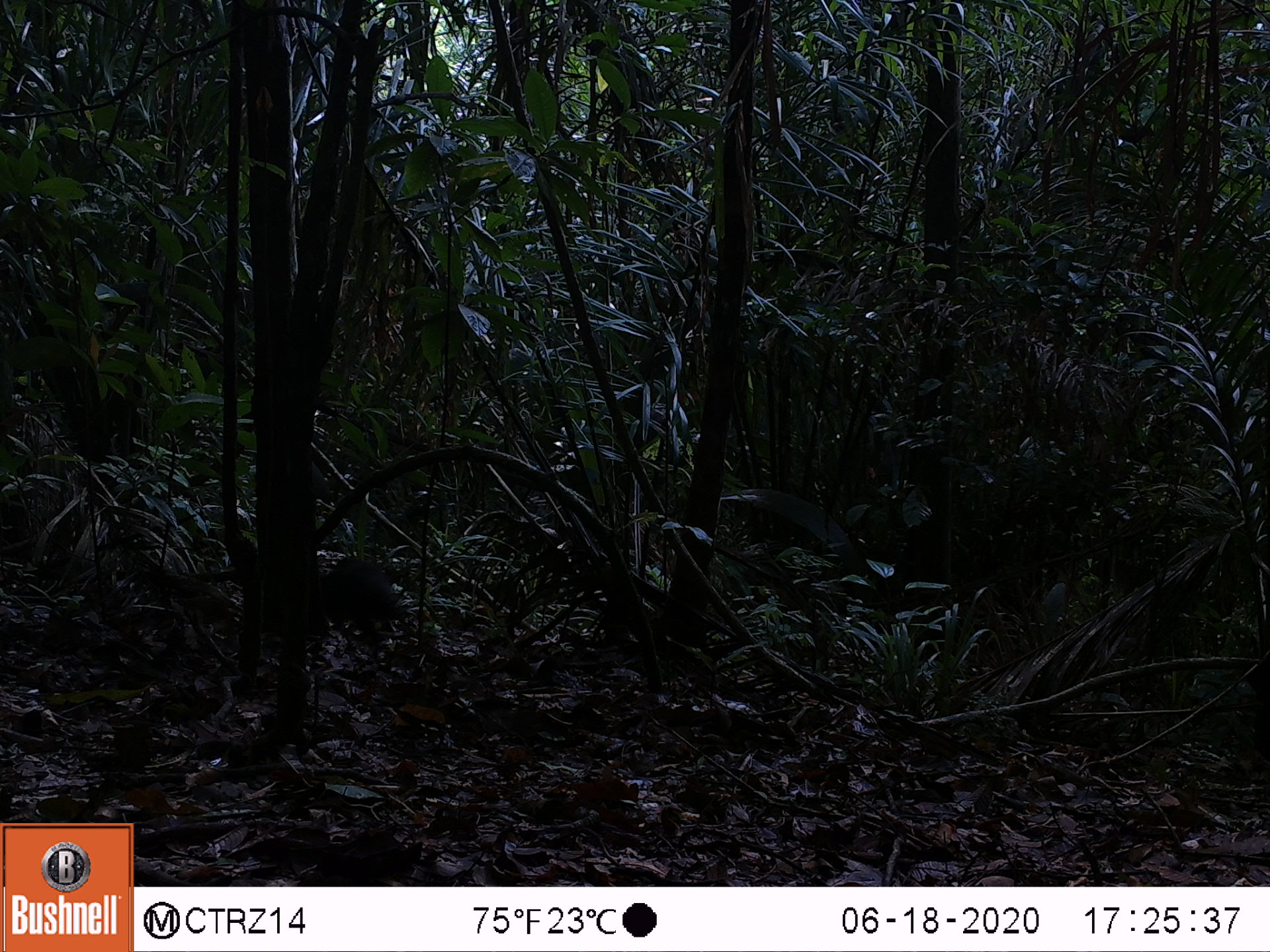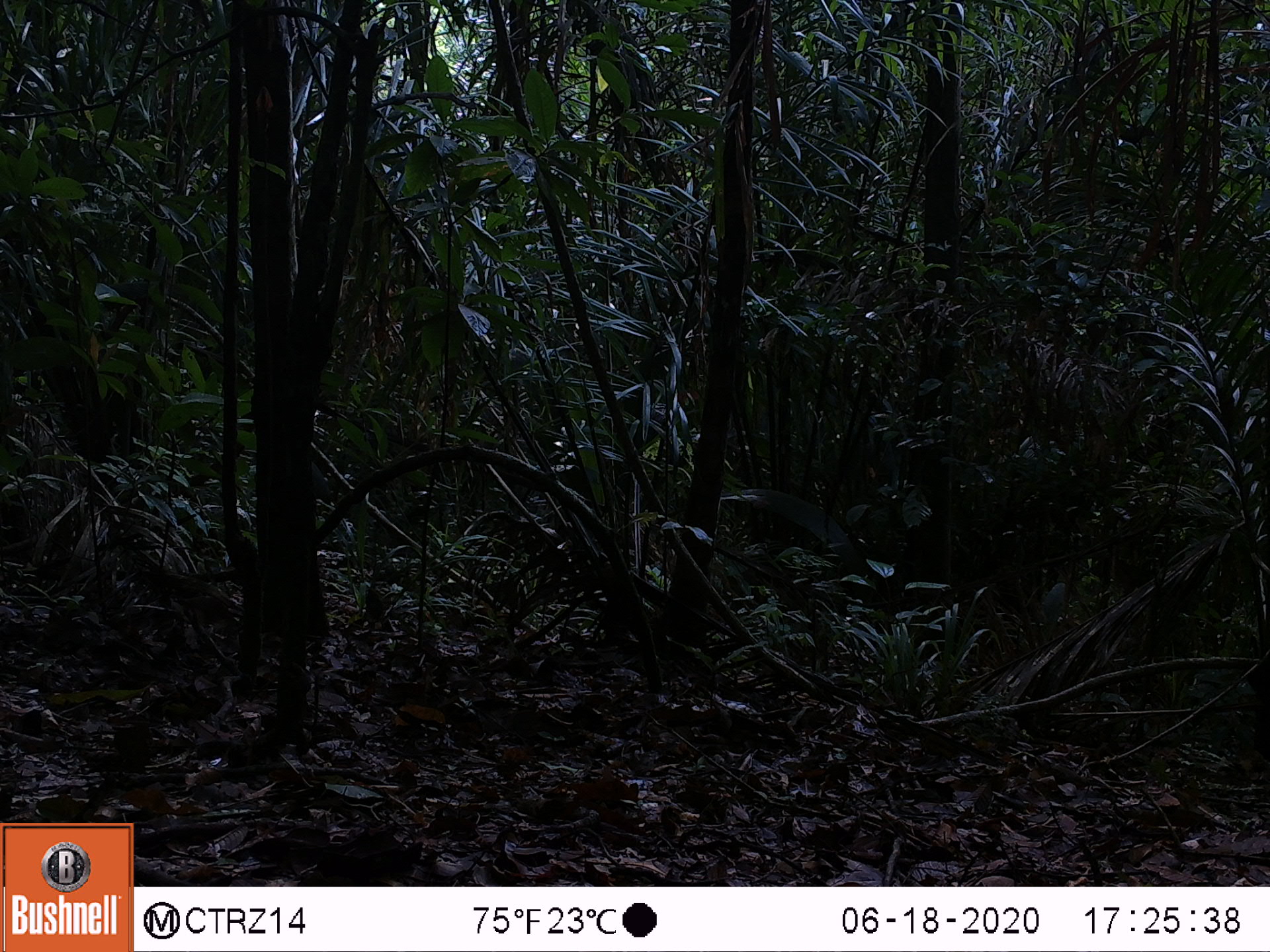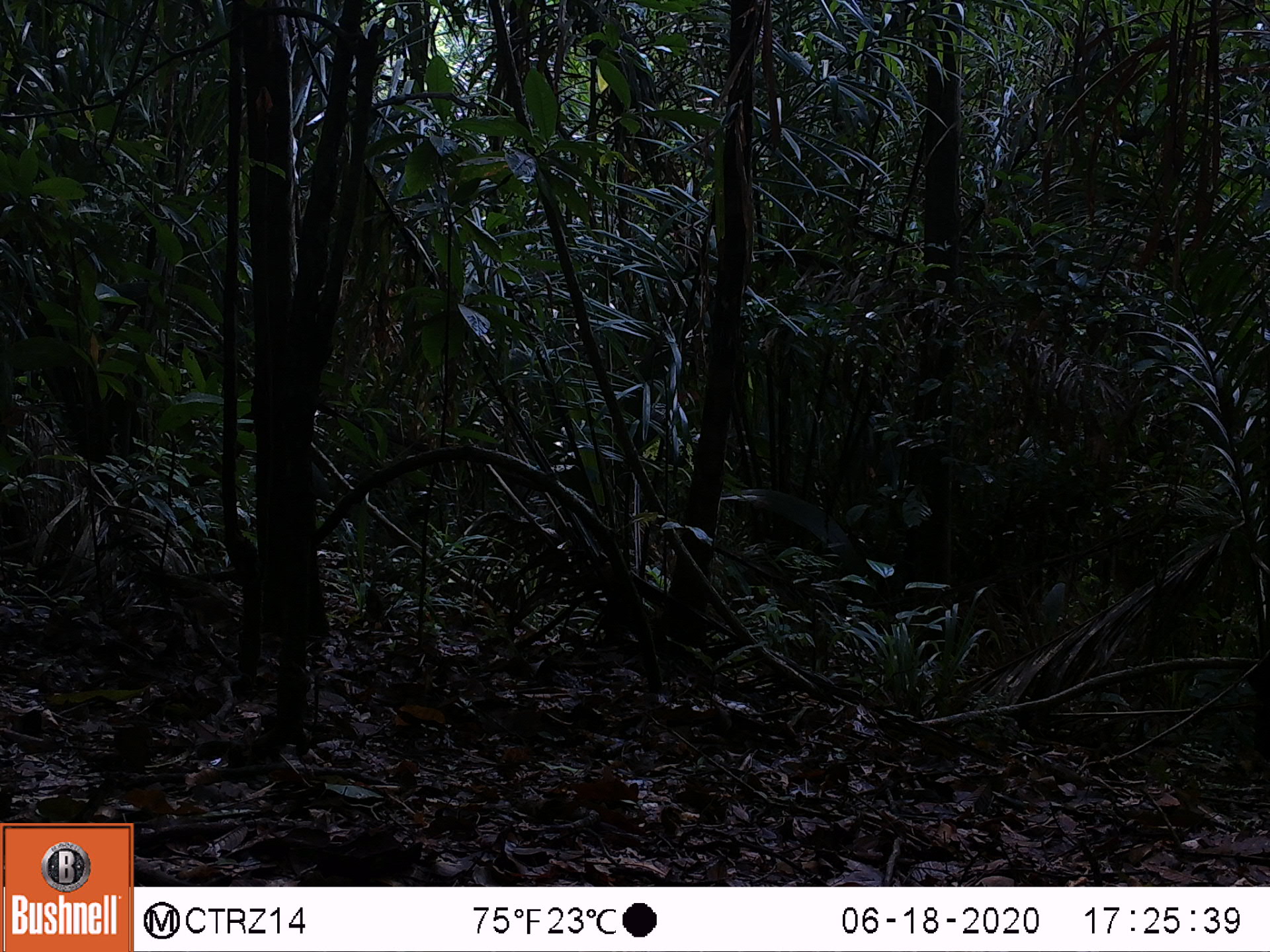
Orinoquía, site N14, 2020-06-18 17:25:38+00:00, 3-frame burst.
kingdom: Animalia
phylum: Chordata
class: Mammalia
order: Rodentia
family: Dasyproctidae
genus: Dasyprocta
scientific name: Dasyprocta fuliginosa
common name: black agouti